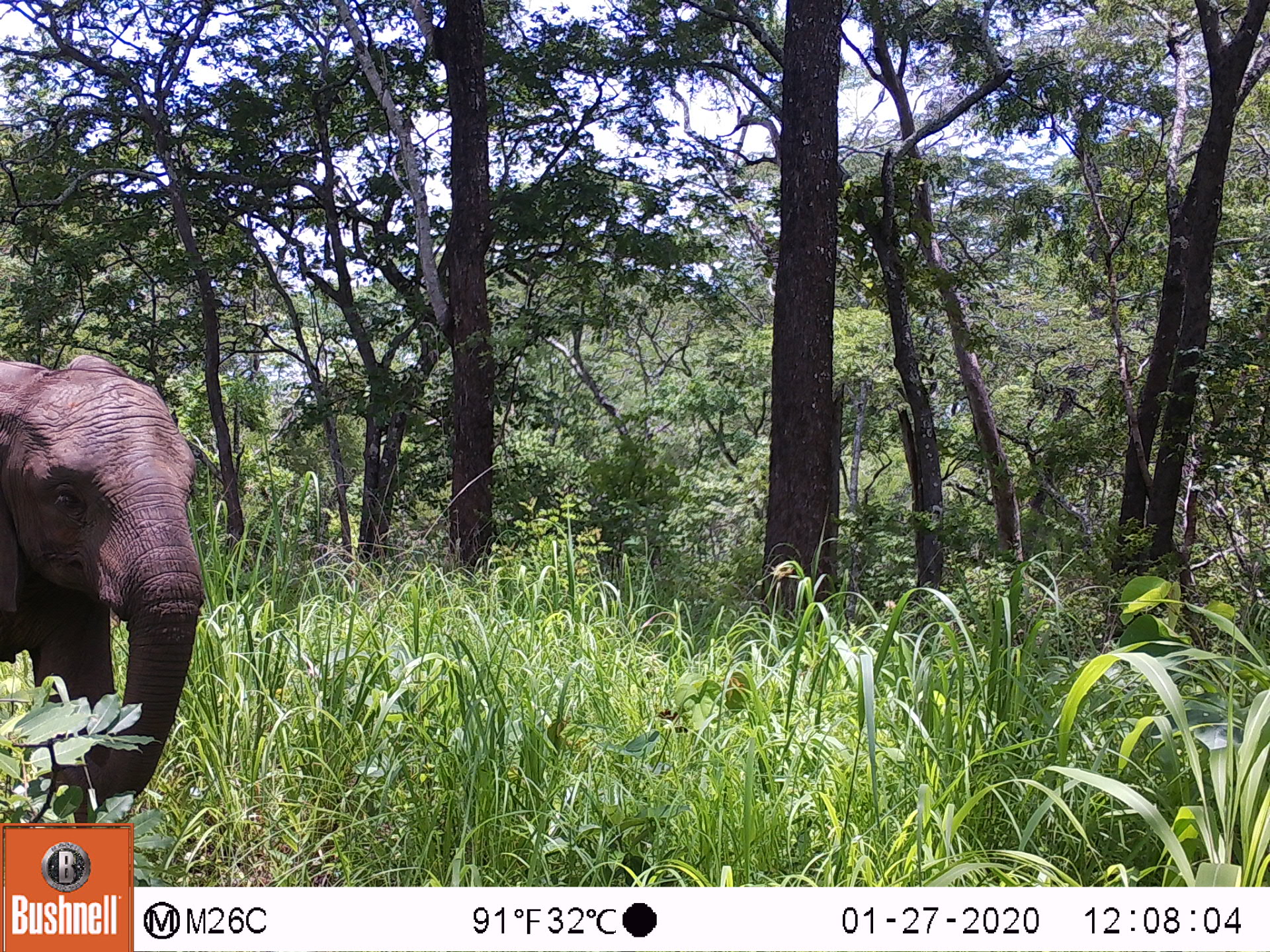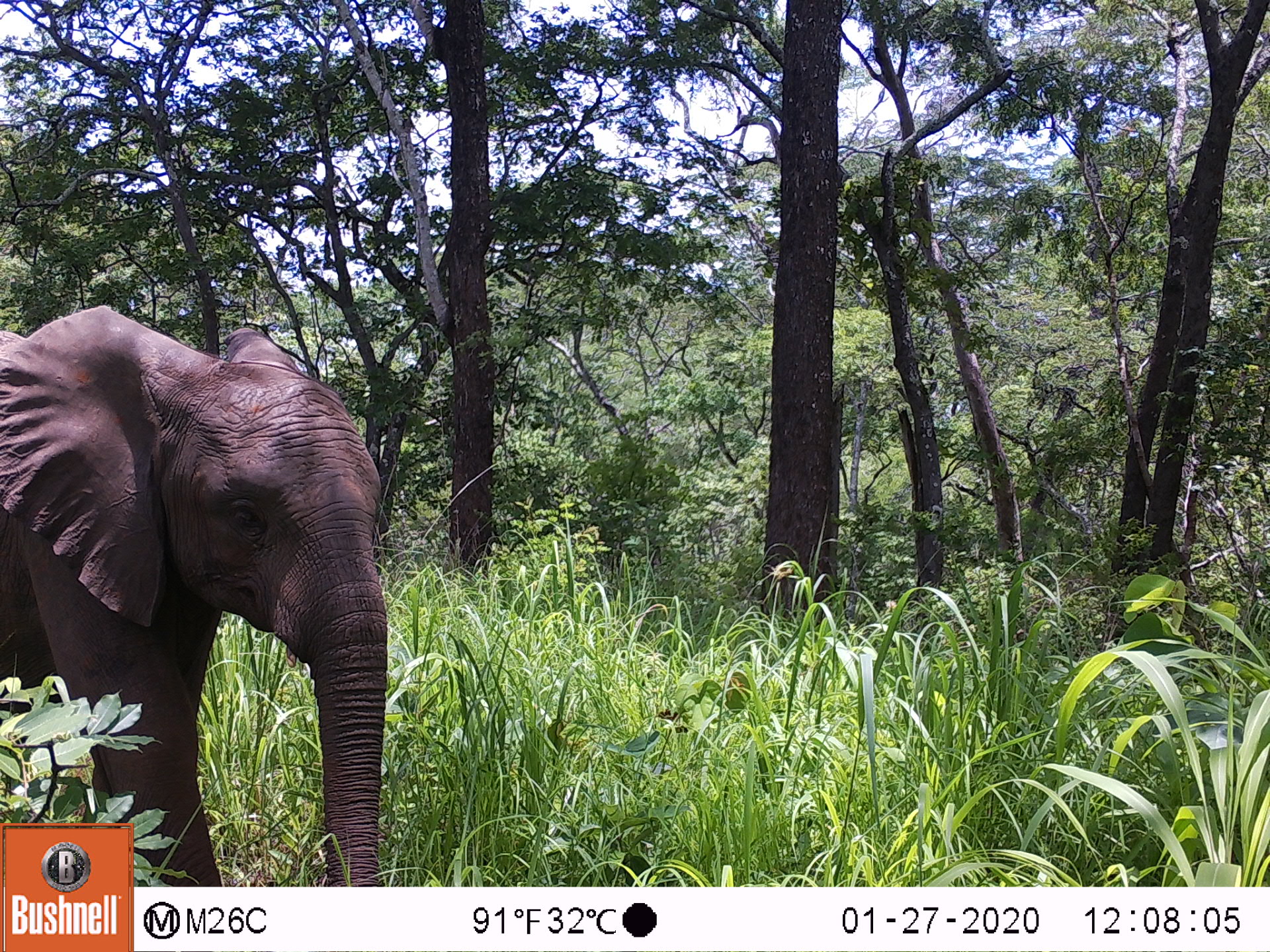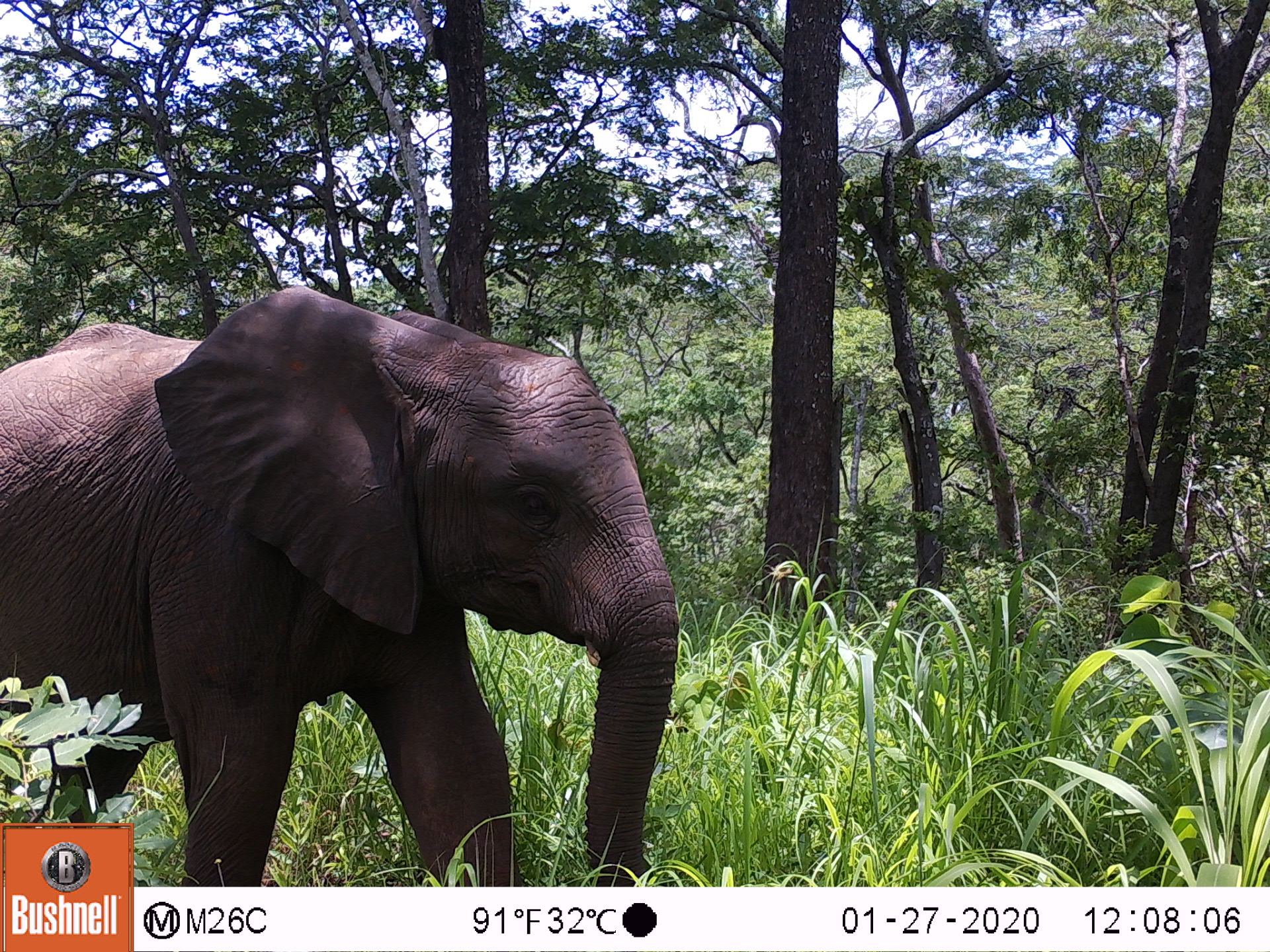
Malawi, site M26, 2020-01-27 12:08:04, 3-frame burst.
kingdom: Animalia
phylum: Chordata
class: Mammalia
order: Proboscidea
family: Elephantidae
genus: Loxodonta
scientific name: Loxodonta africana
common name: african savanna elephant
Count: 1.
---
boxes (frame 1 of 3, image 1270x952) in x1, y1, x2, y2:
african savanna elephant: 0, 336, 206, 821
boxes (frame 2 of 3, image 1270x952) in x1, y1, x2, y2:
african savanna elephant: 2, 303, 391, 823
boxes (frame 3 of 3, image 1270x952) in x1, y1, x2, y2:
african savanna elephant: 0, 291, 685, 823